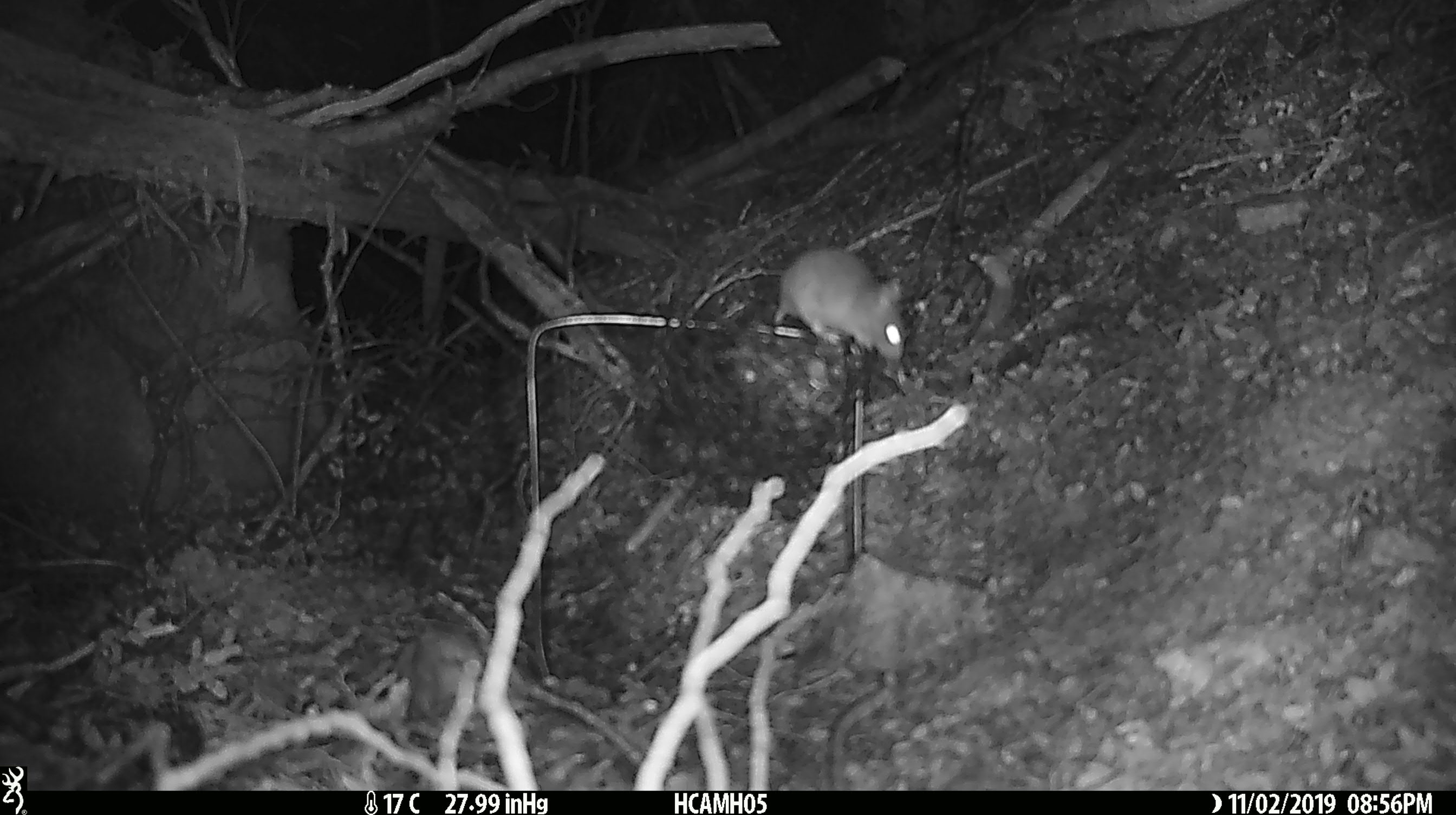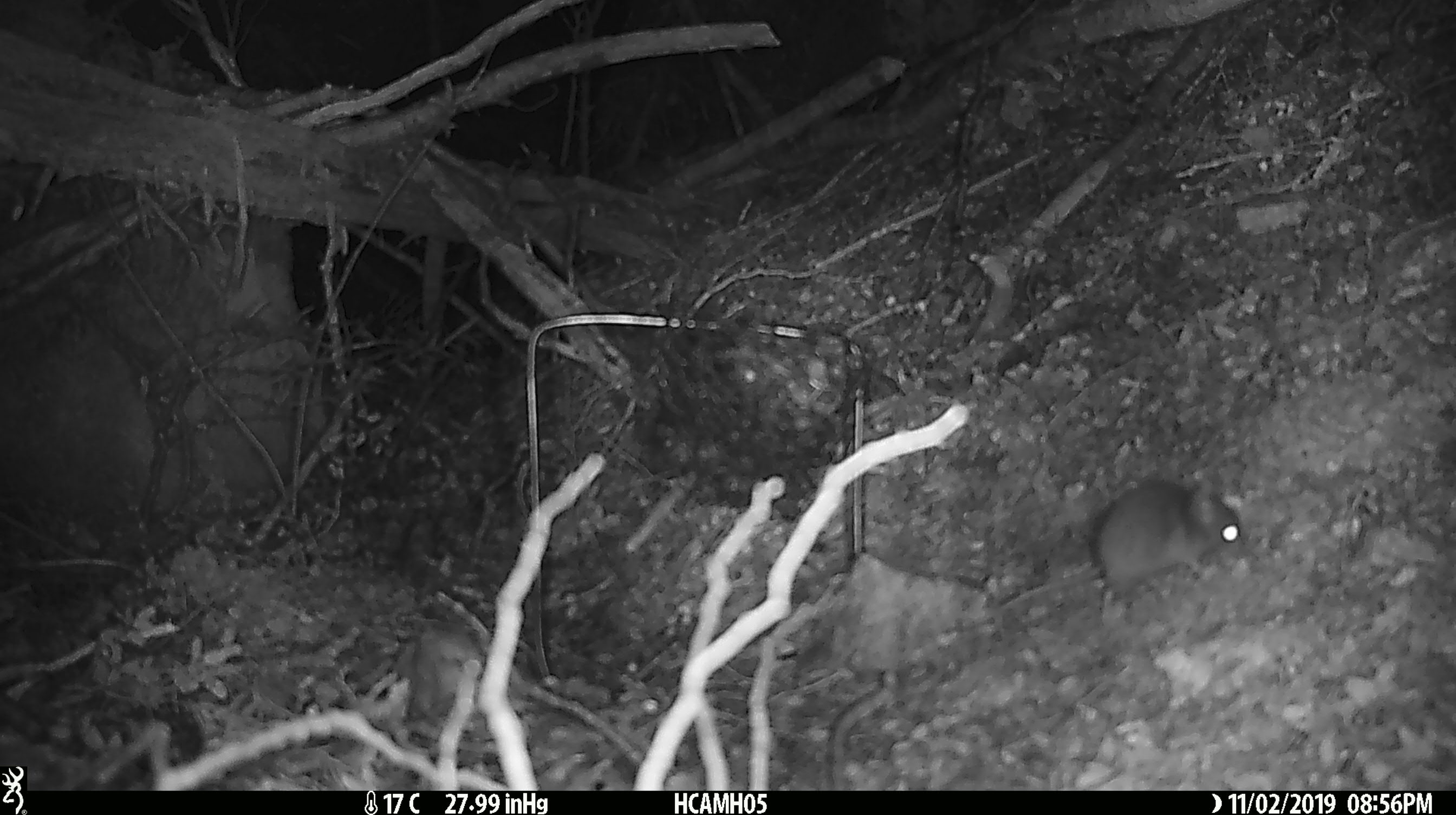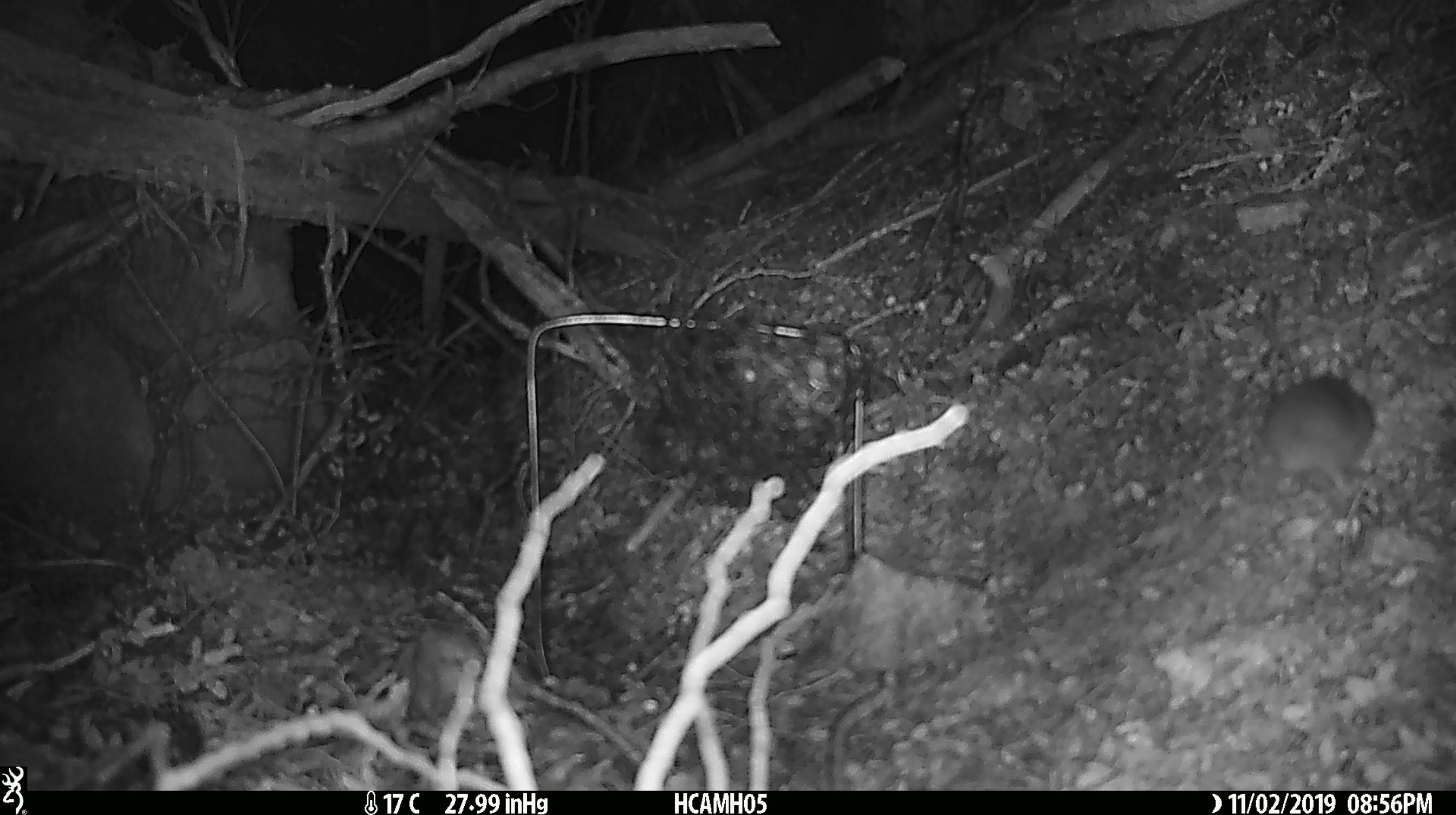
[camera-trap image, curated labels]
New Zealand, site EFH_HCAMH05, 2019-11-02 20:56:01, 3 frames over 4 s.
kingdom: Animalia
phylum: Chordata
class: Mammalia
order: Rodentia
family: Muridae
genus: Mus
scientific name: Mus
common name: mouse